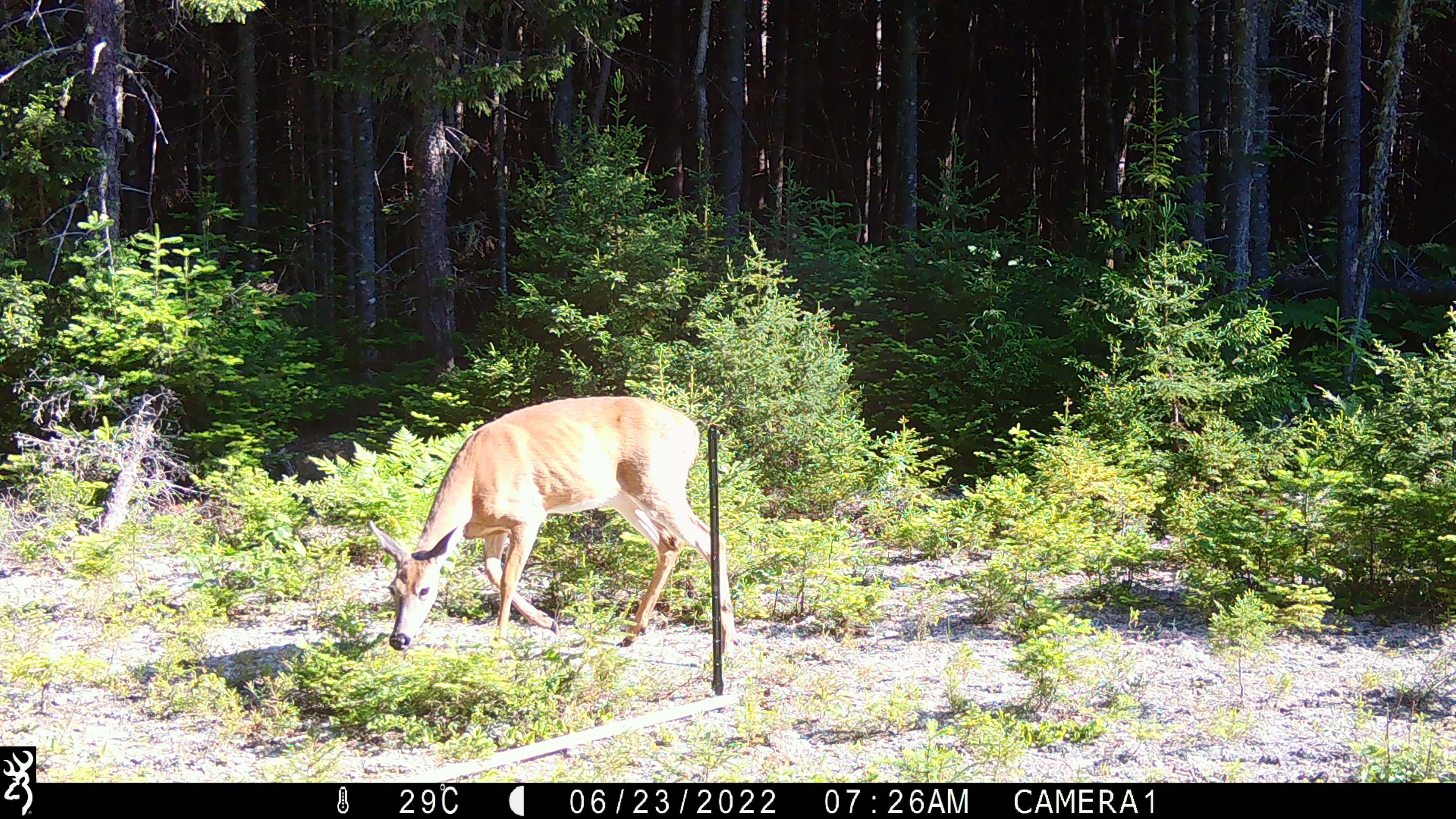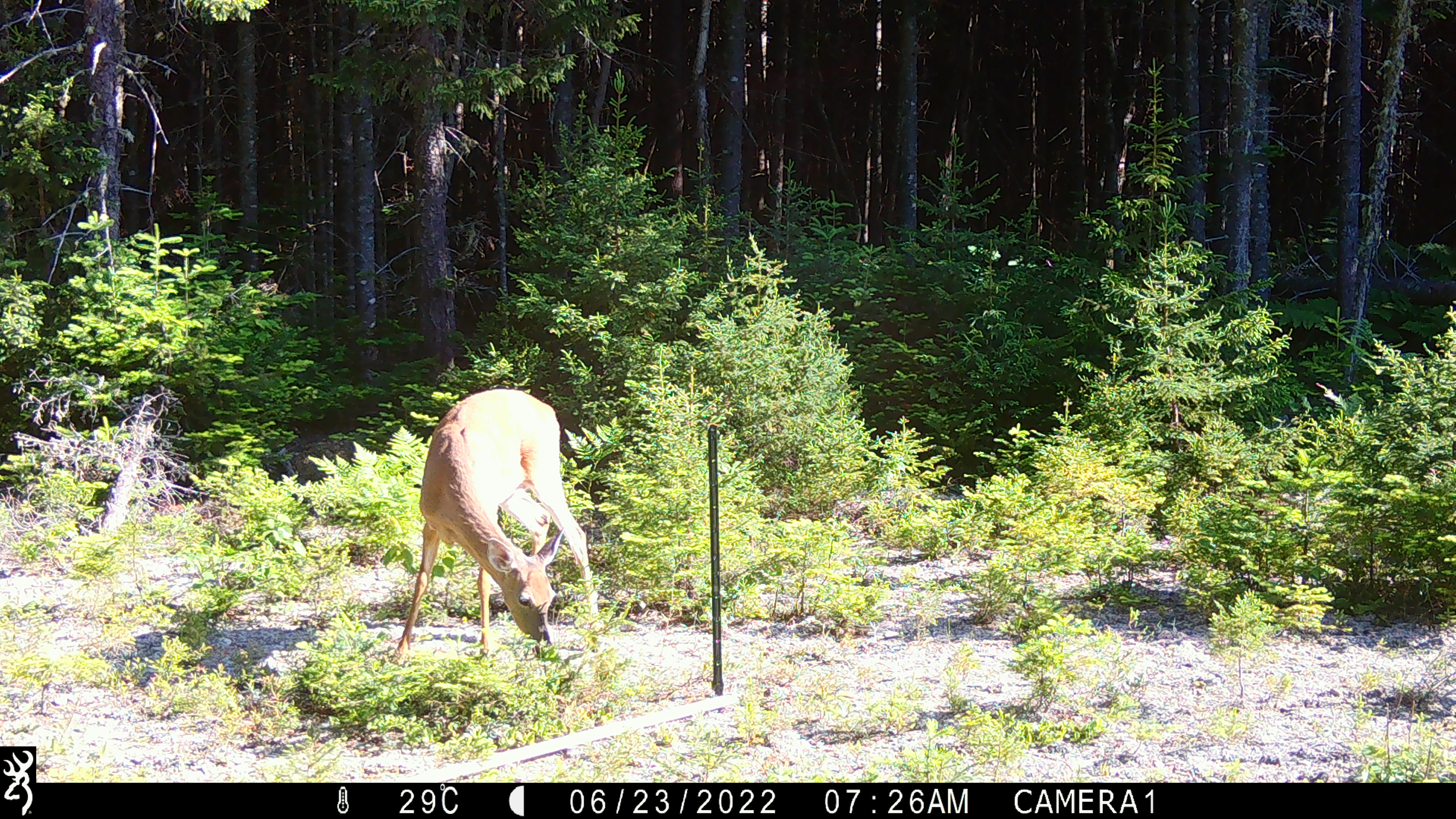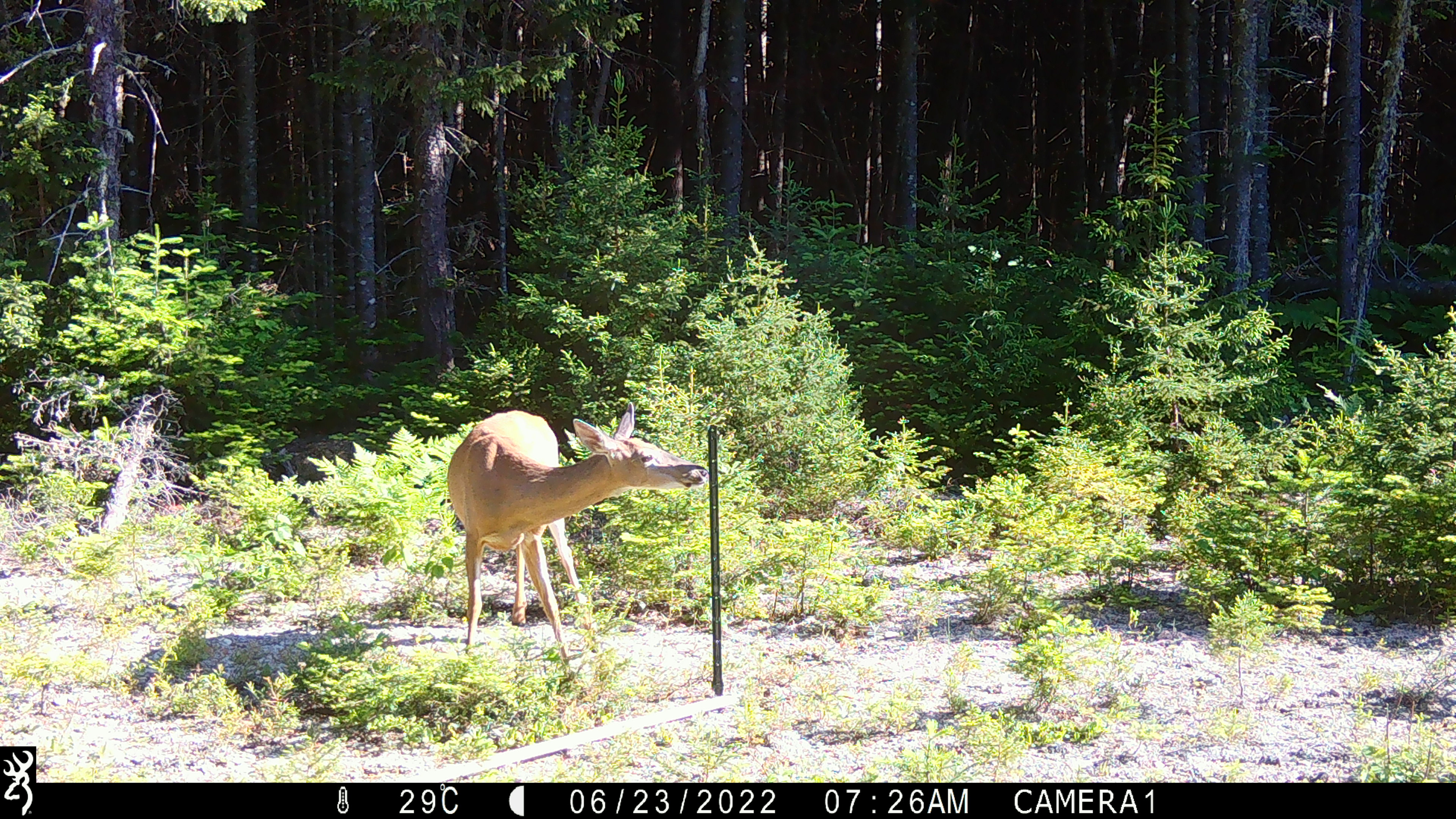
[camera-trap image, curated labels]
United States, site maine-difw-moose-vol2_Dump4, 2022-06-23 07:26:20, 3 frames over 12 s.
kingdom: Animalia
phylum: Chordata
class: Mammalia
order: Artiodactyla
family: Cervidae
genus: Odocoileus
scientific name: Odocoileus virginianus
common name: white-tailed deer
White-tailed deer (Odocoileus virginianus).